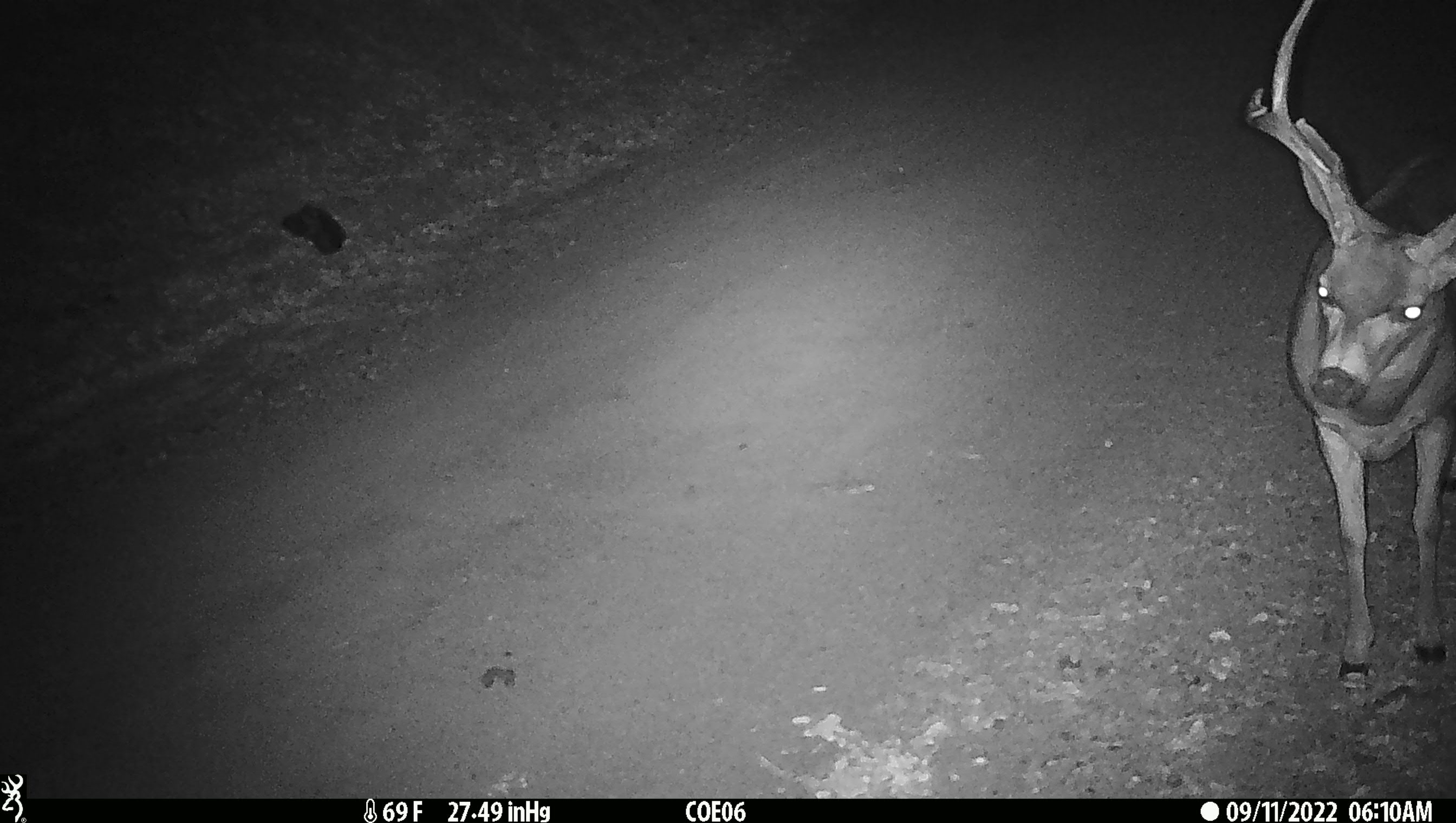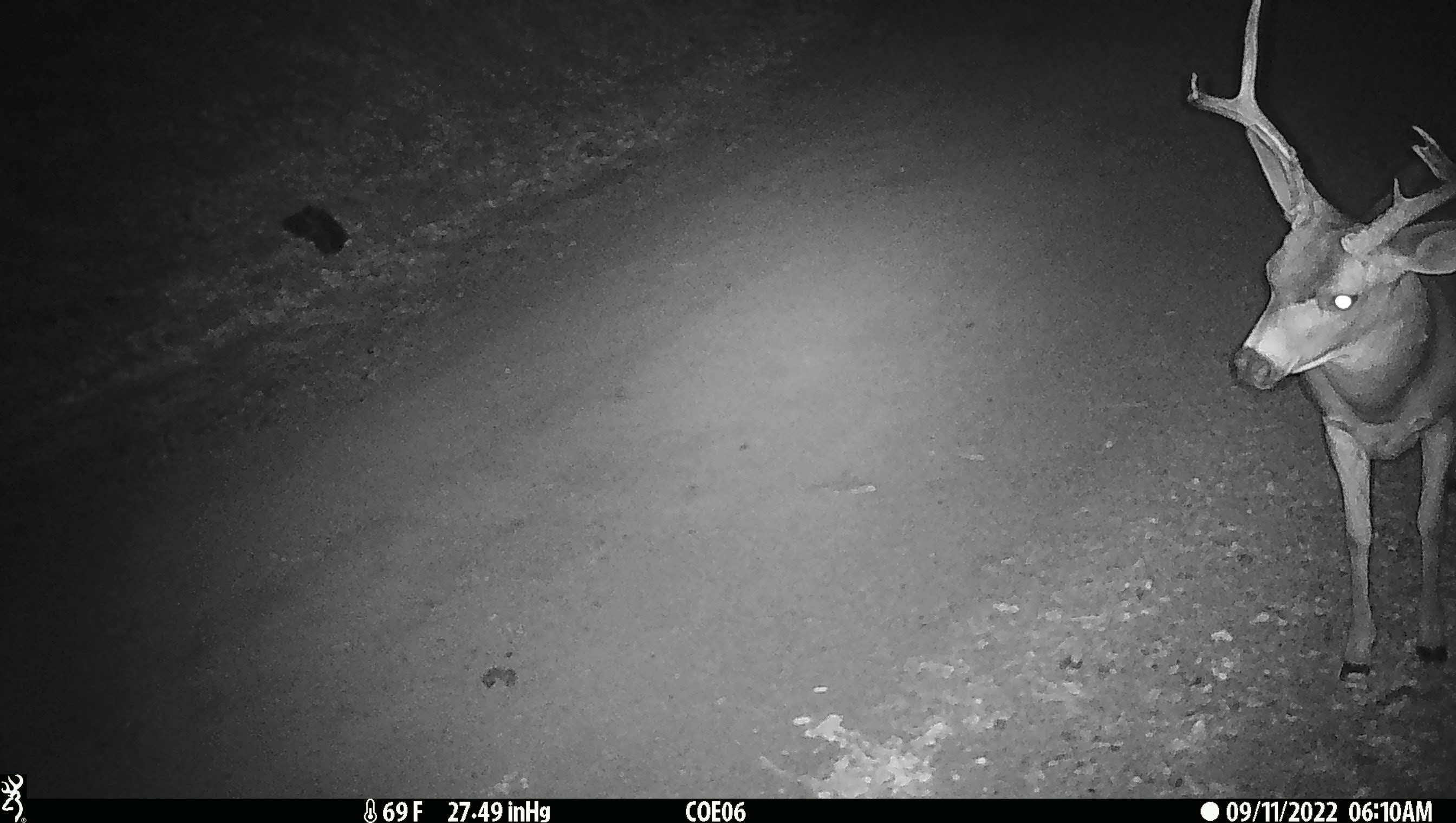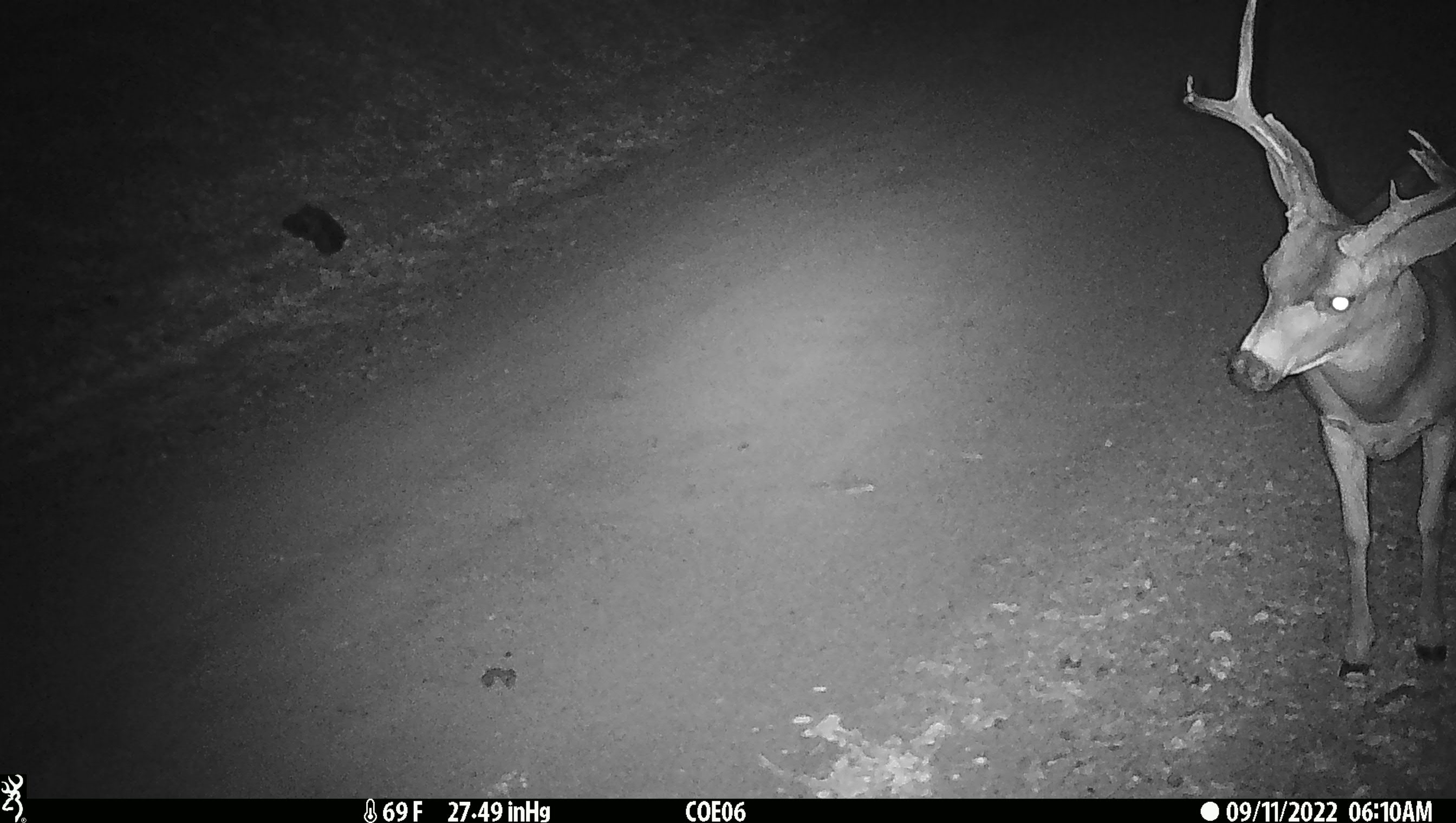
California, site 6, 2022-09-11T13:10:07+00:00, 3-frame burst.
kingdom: Animalia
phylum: Chordata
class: Mammalia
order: Artiodactyla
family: Cervidae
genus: Odocoileus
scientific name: Odocoileus hemionus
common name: mule deer